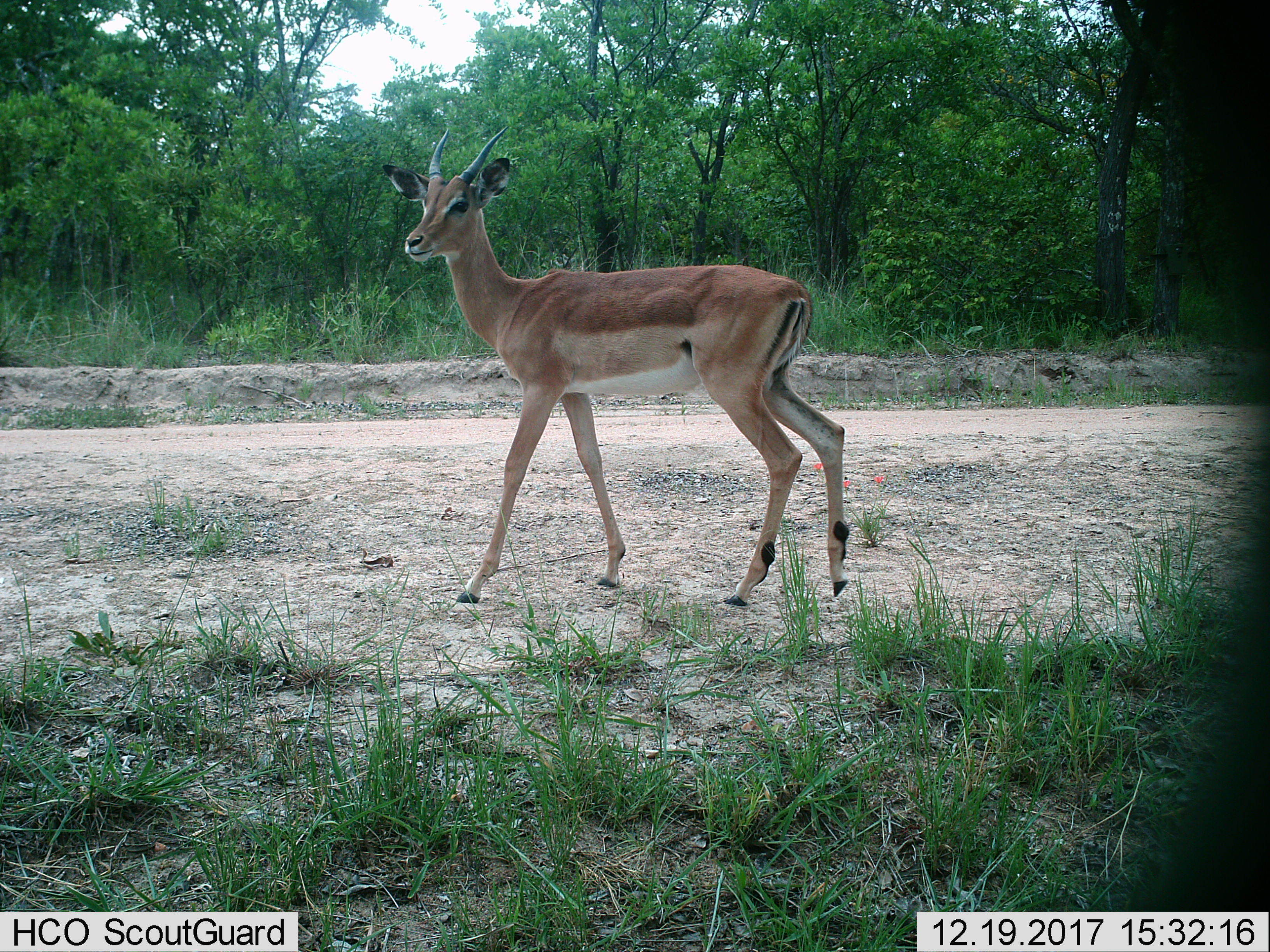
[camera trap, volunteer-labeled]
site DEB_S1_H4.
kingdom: Animalia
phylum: Chordata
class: Mammalia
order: Artiodactyla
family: Bovidae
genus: Aepyceros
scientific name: Aepyceros melampus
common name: impala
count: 1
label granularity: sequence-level